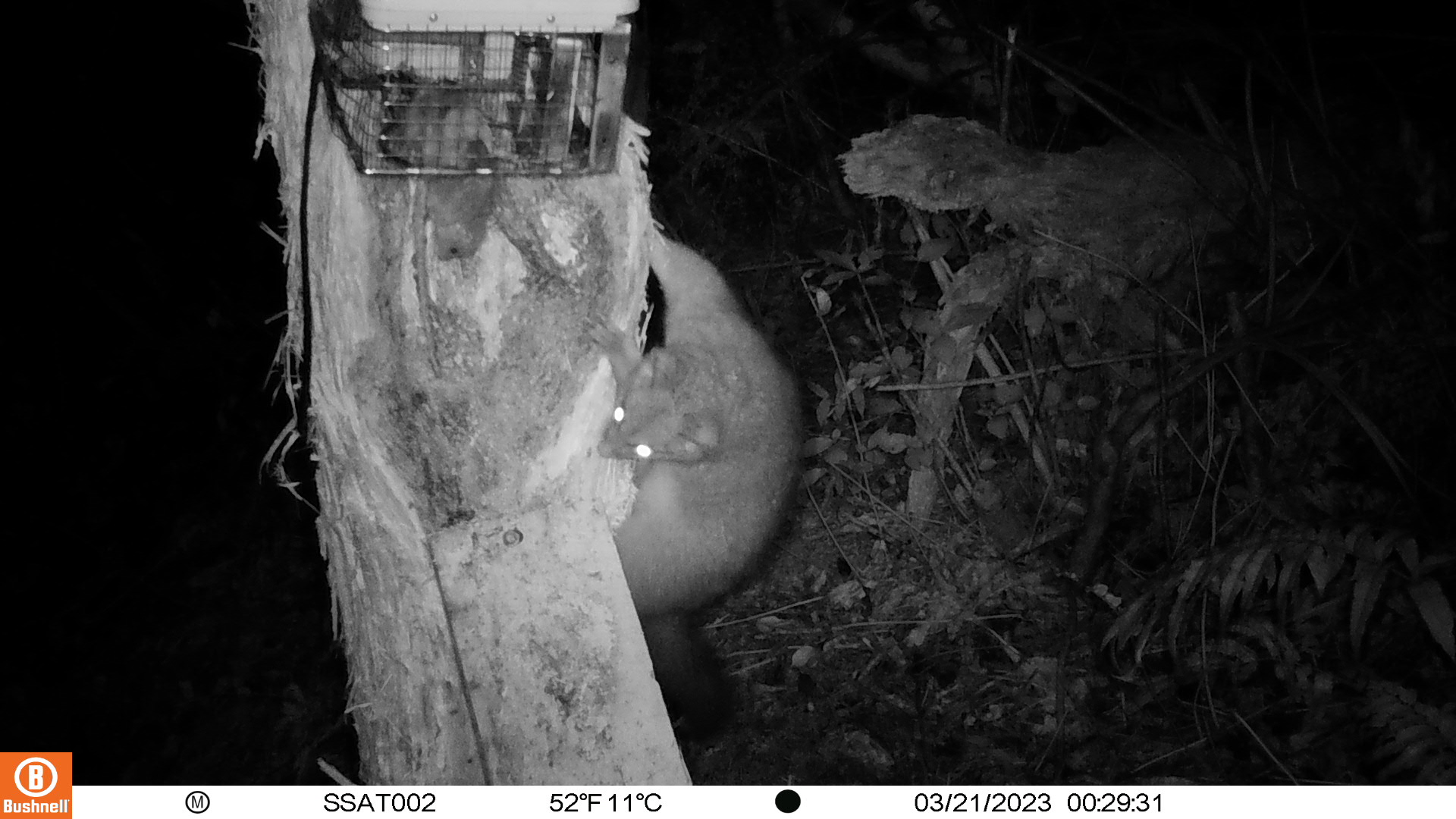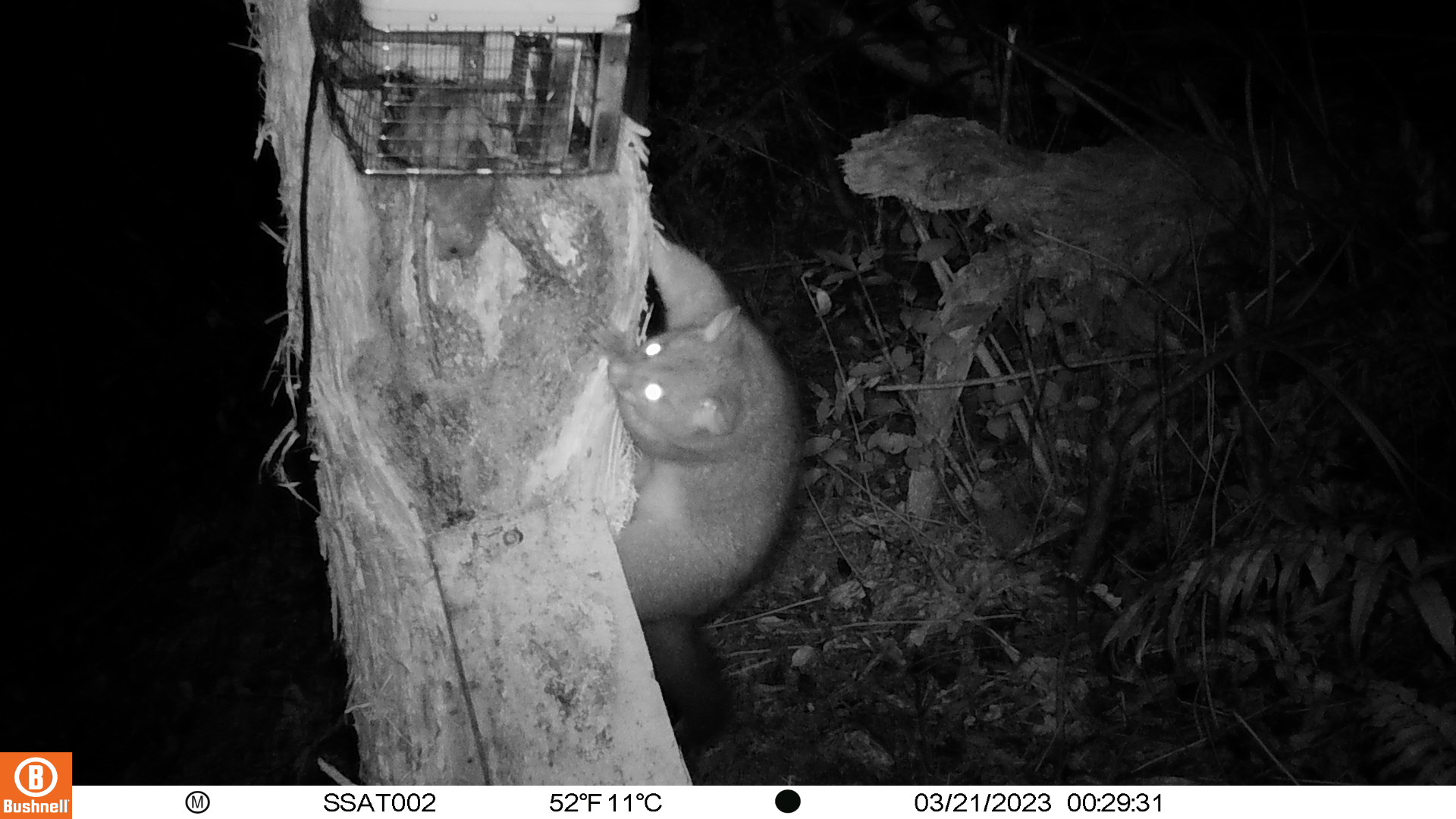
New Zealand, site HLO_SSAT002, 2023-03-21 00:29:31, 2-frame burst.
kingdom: Animalia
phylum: Chordata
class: Mammalia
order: Diprotodontia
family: Phalangeridae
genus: Trichosurus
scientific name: Trichosurus vulpecula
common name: common brushtail possum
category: possum